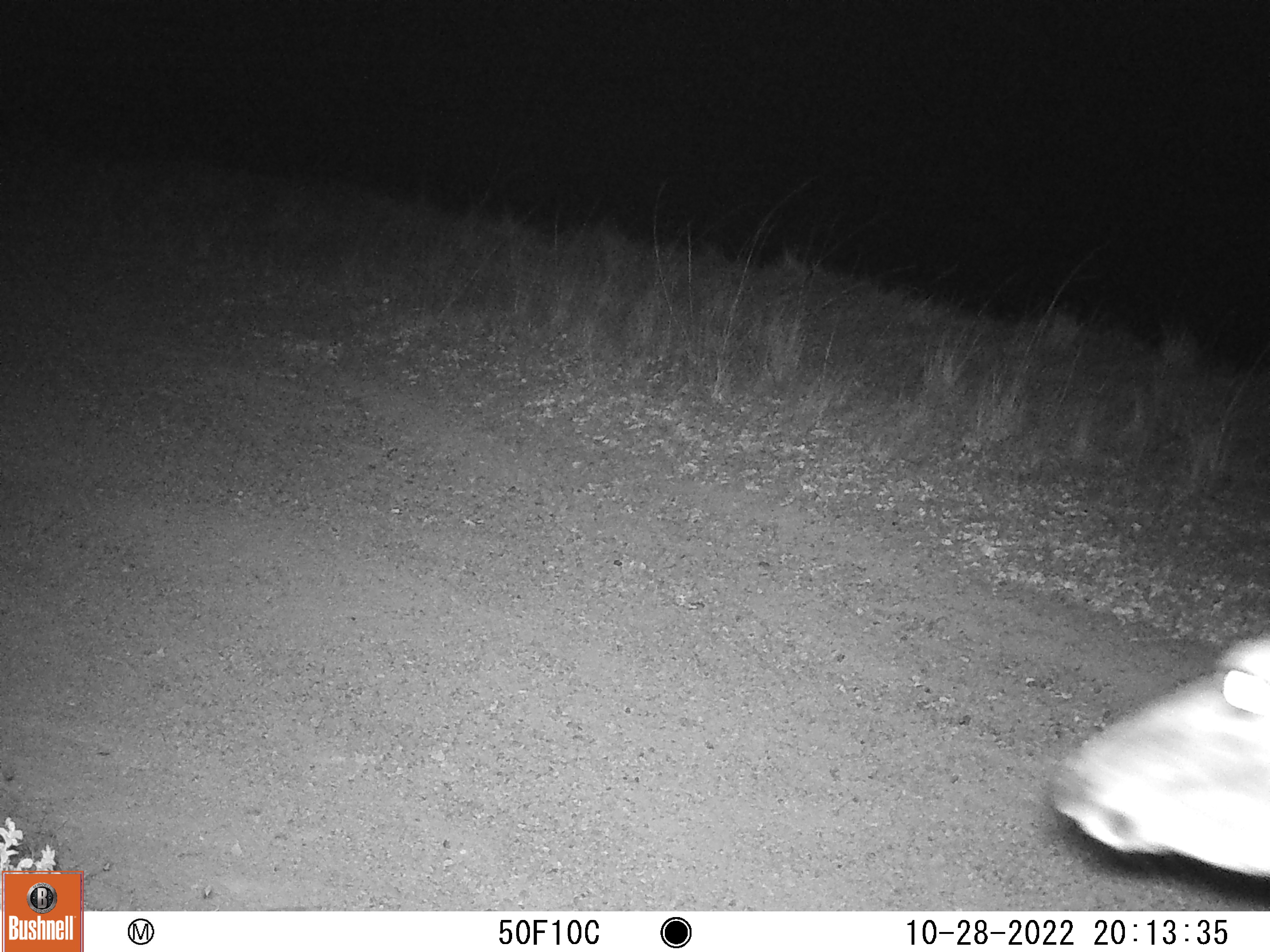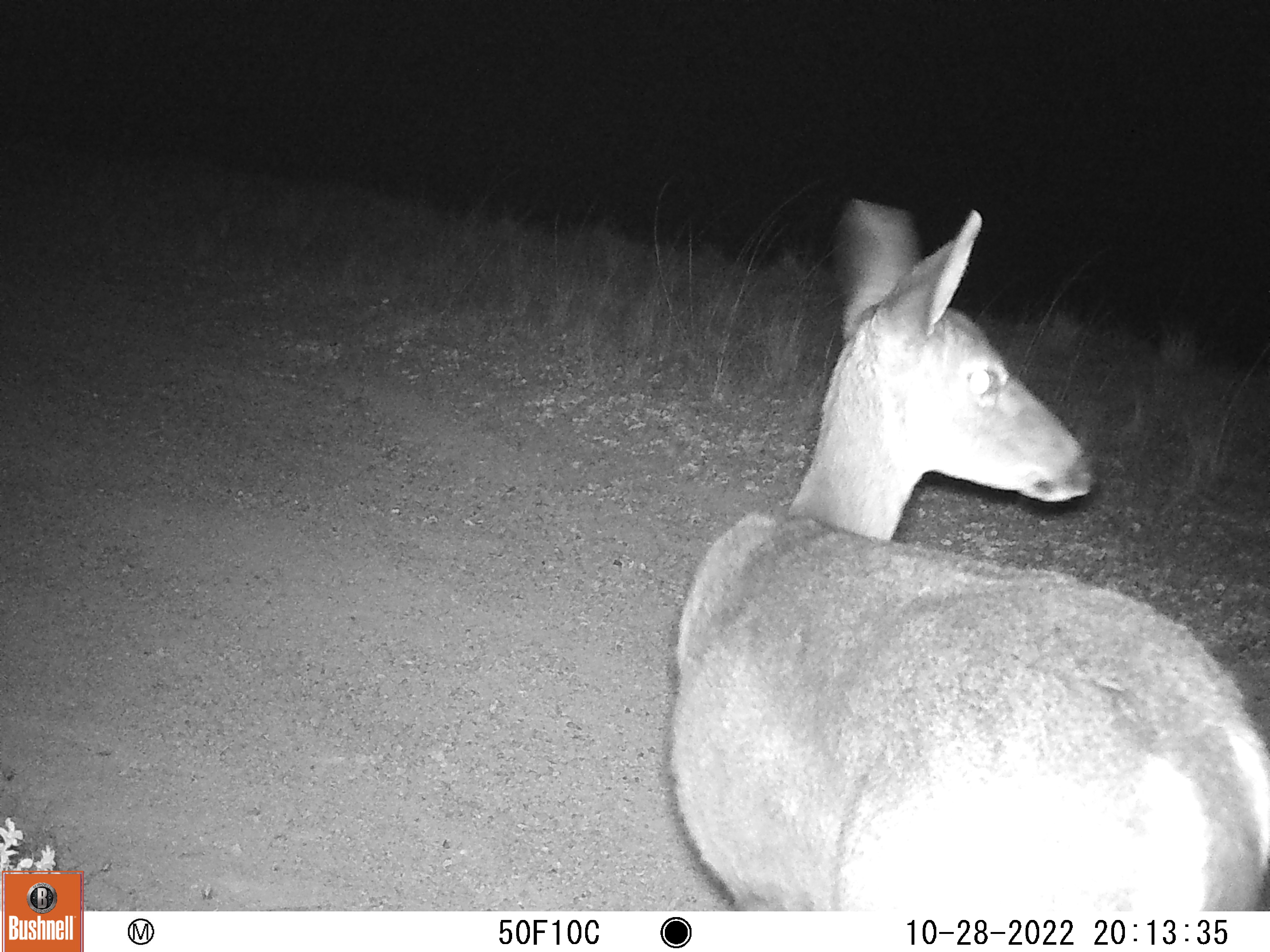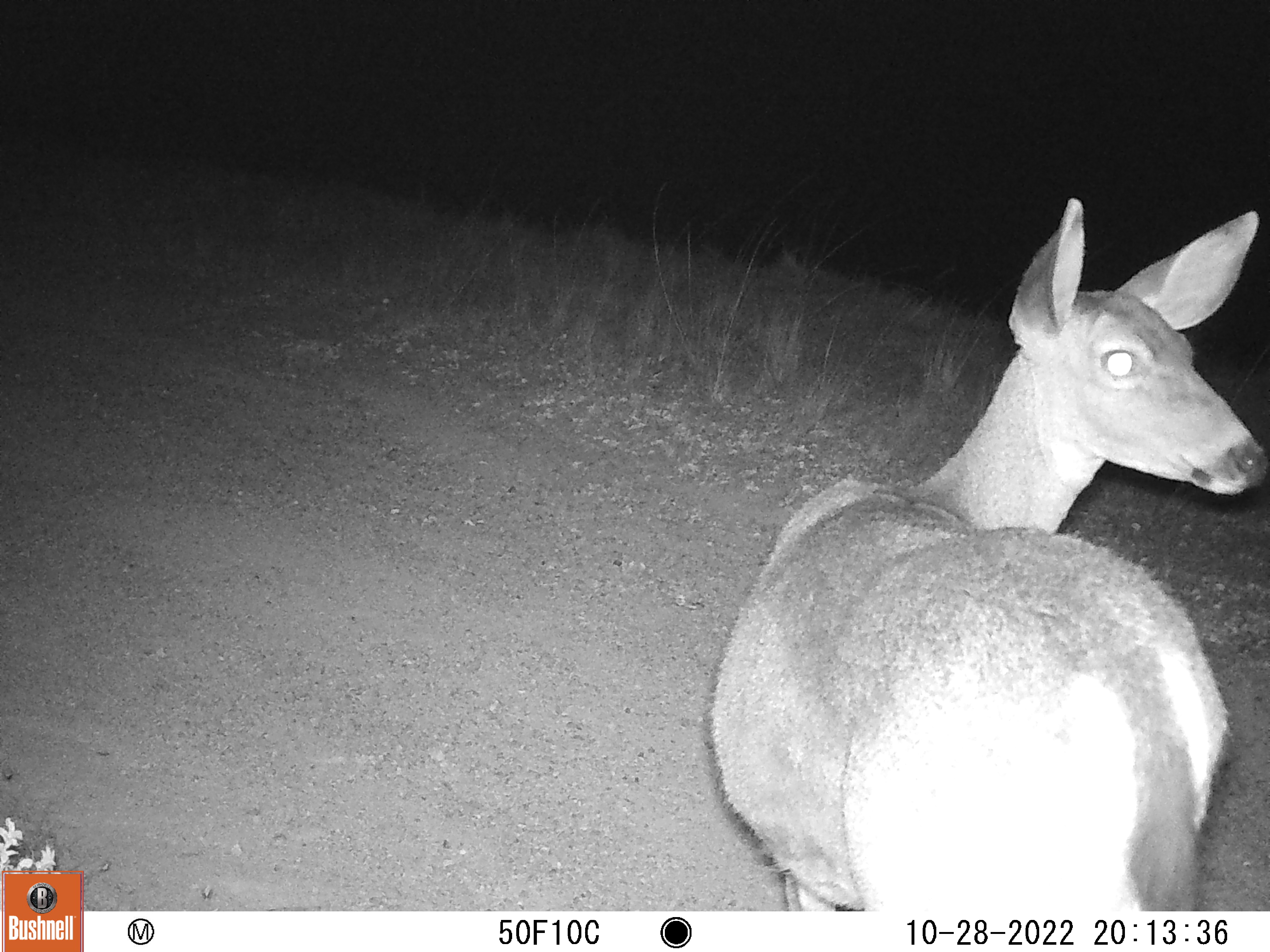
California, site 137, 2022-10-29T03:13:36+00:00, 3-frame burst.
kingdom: Animalia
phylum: Chordata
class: Mammalia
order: Artiodactyla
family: Cervidae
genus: Odocoileus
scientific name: Odocoileus hemionus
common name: mule deer